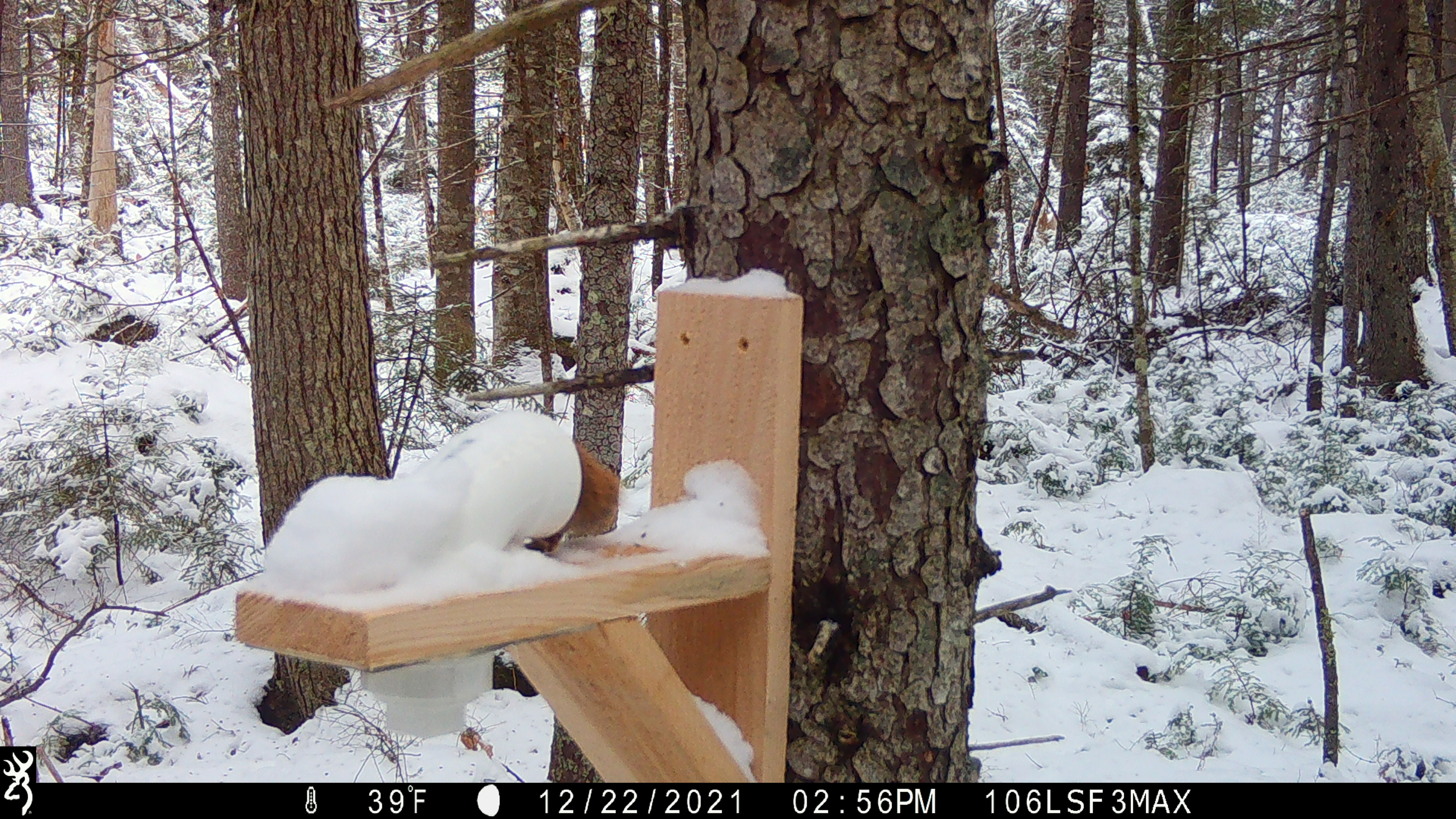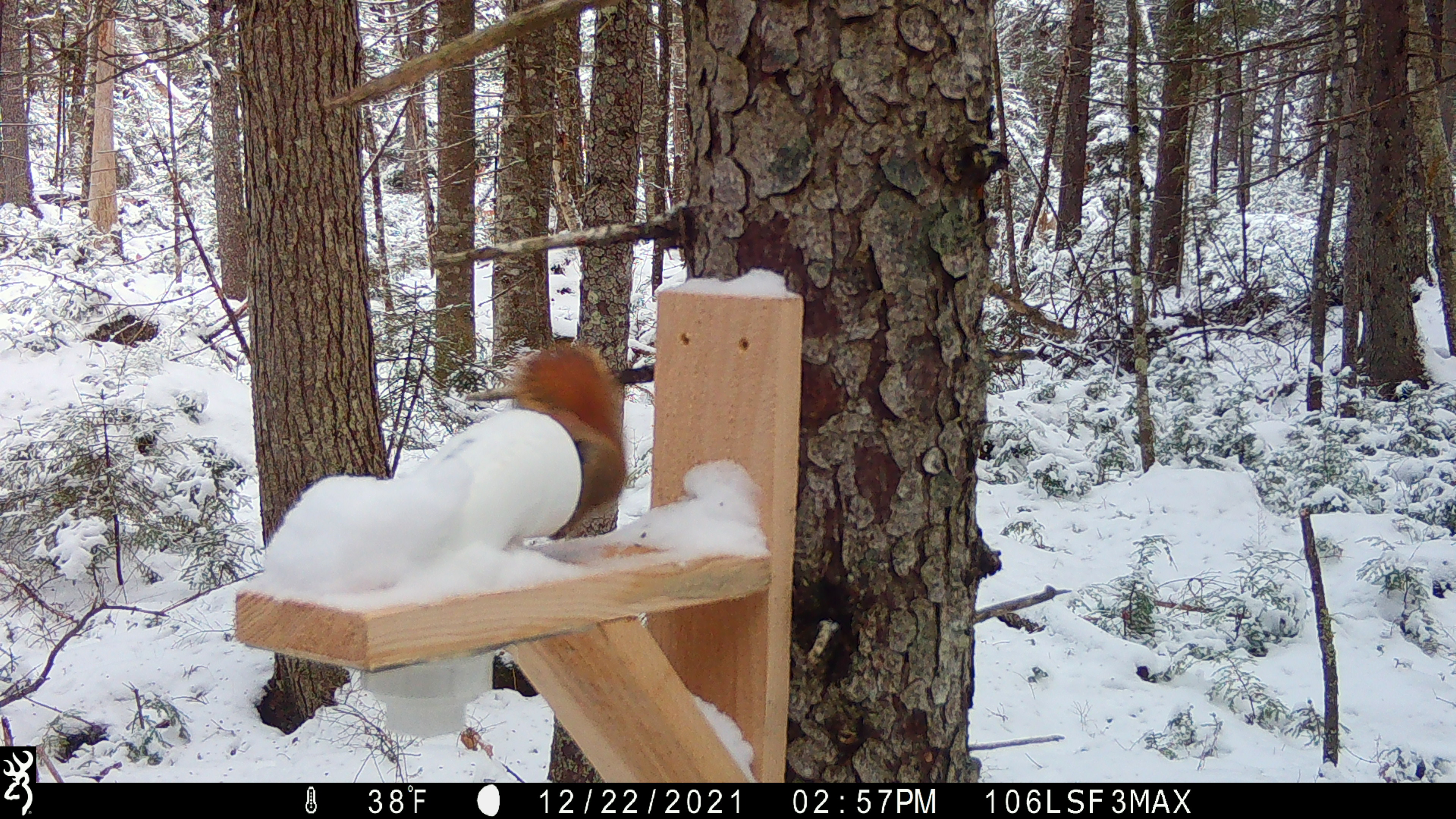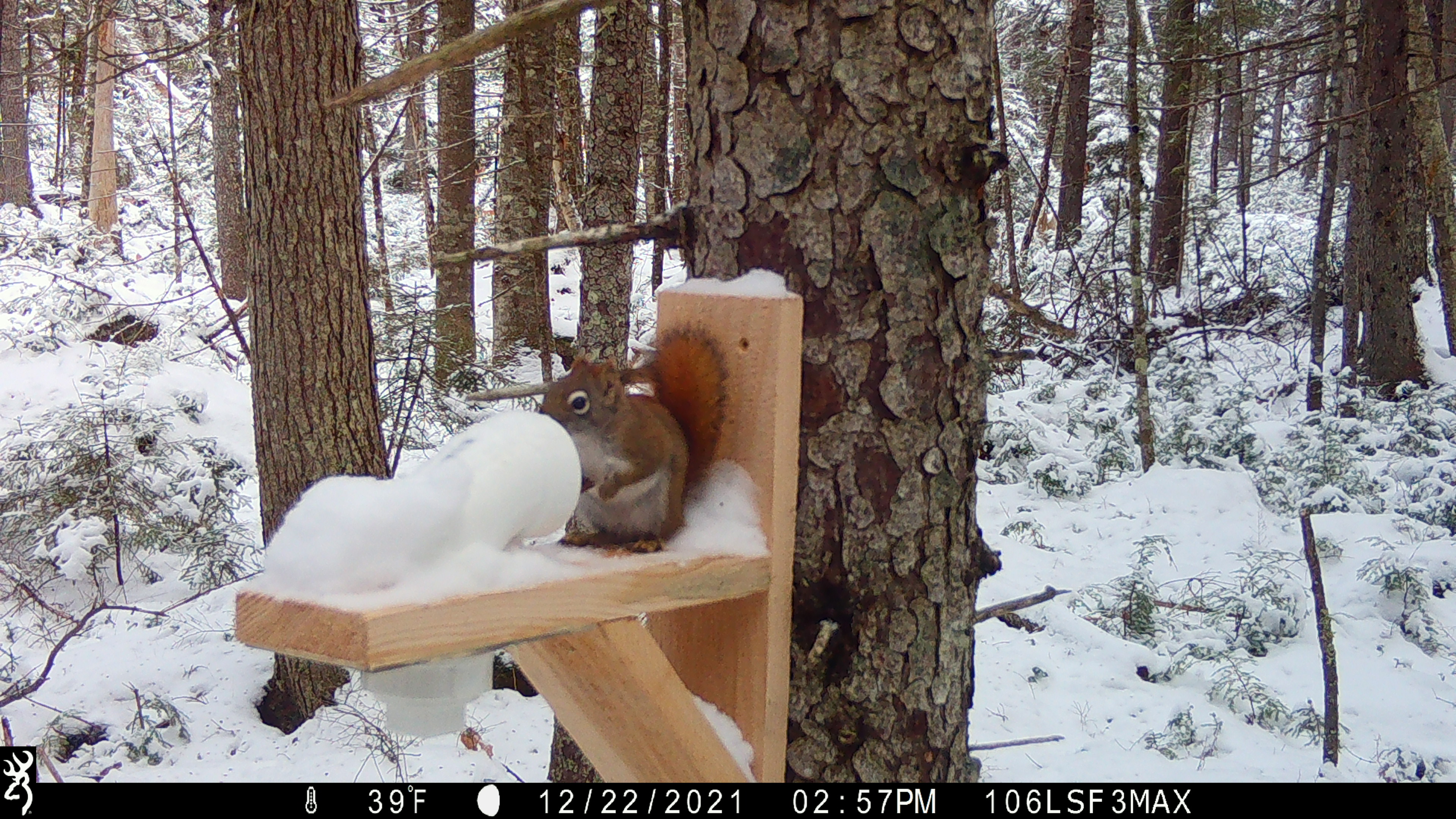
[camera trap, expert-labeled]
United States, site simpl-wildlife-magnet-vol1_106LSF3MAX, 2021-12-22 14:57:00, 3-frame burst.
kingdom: Animalia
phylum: Chordata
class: Mammalia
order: Rodentia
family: Sciuridae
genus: Tamiasciurus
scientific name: Tamiasciurus hudsonicus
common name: red squirrel